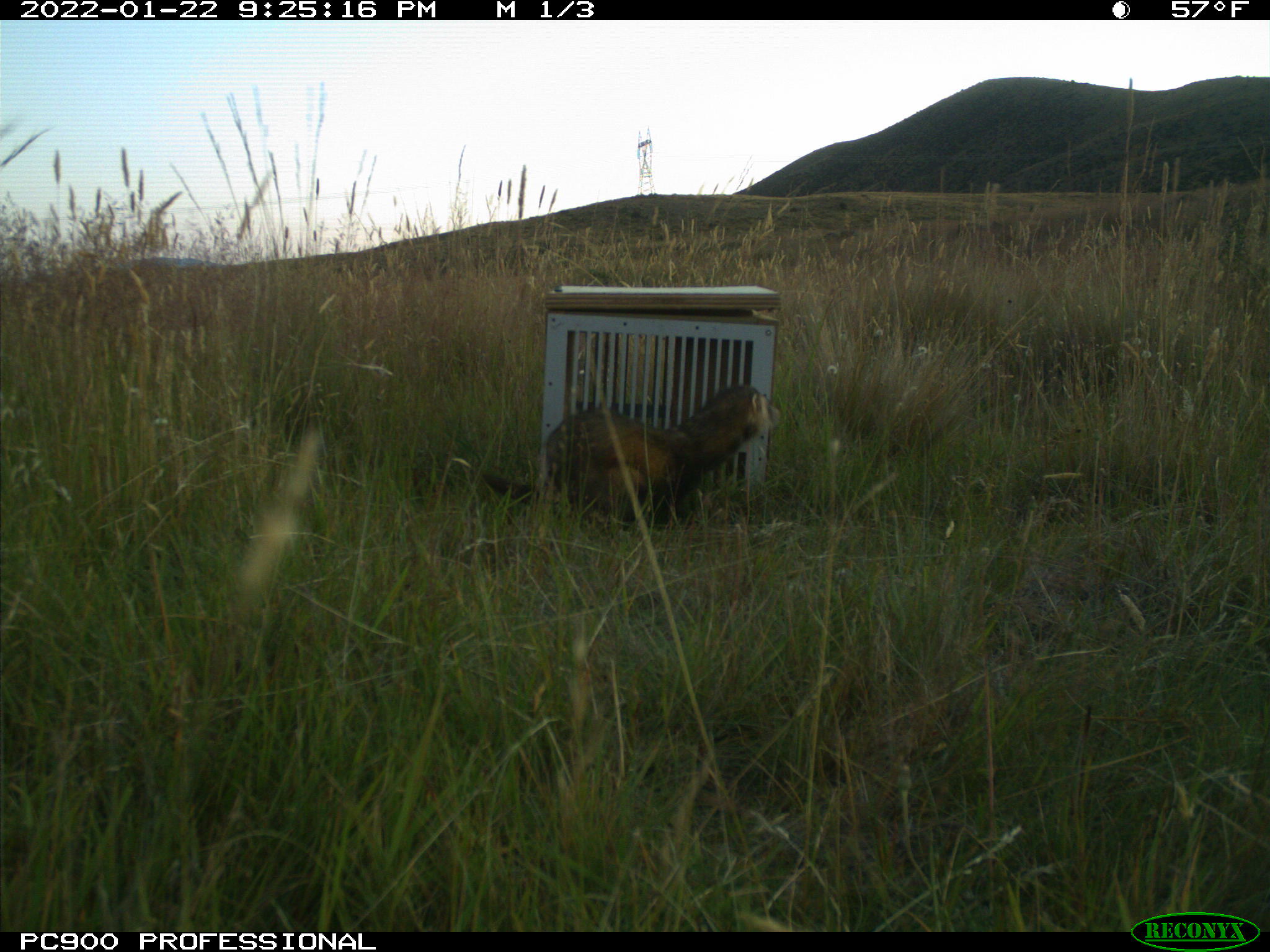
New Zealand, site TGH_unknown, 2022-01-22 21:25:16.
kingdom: Animalia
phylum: Chordata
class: Mammalia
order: Carnivora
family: Mustelidae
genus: Mustela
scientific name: Mustela furo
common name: ferret